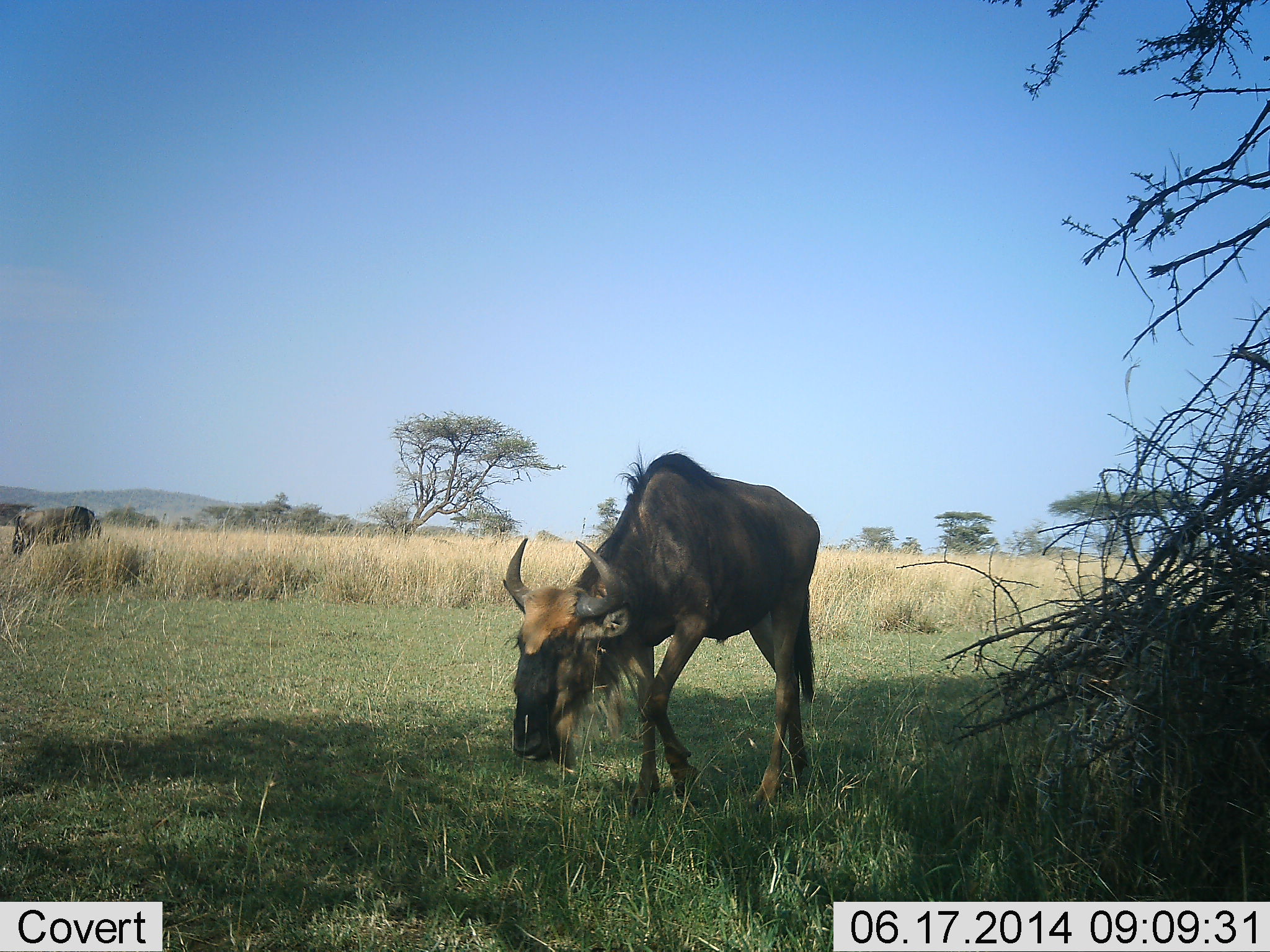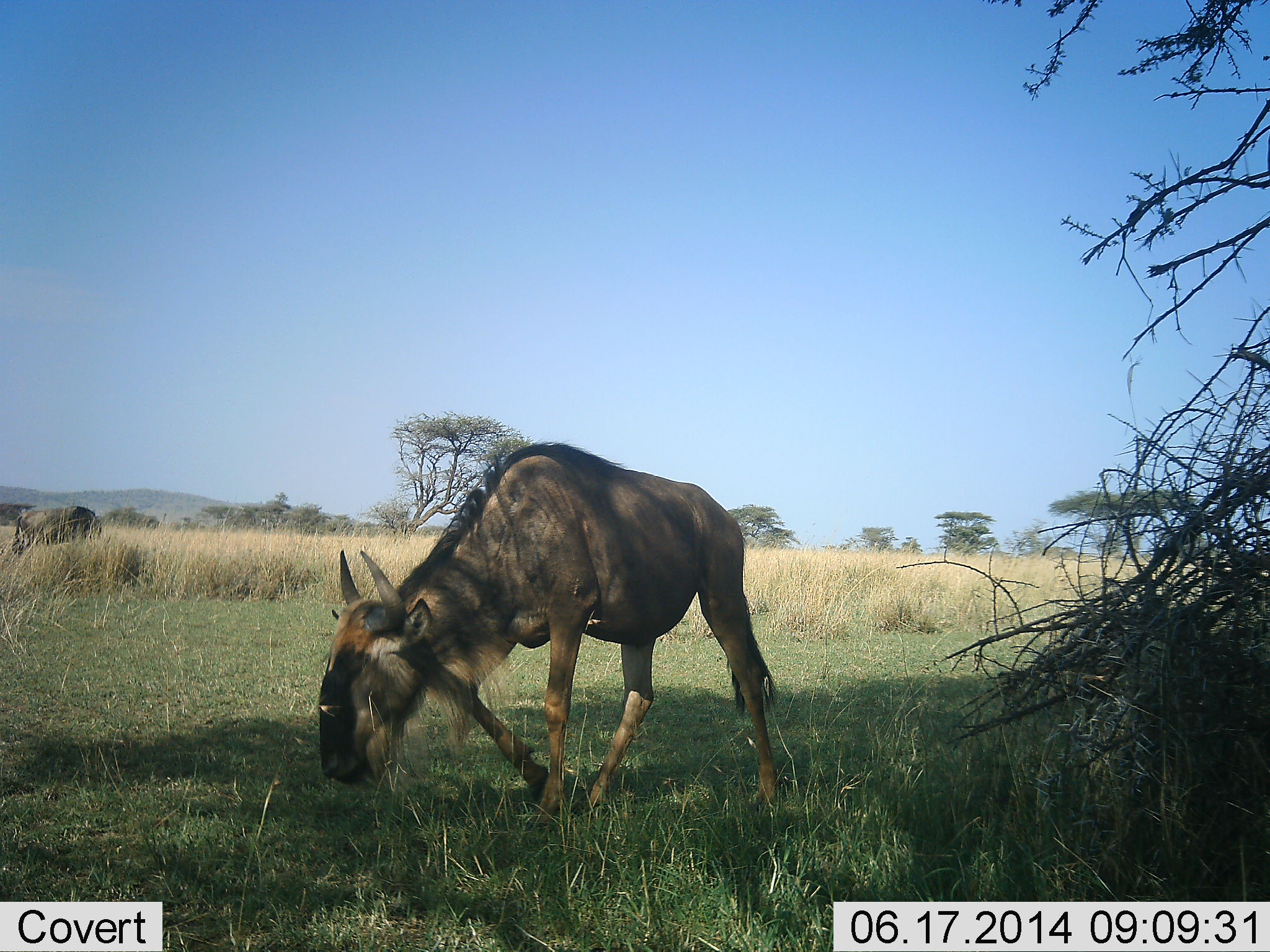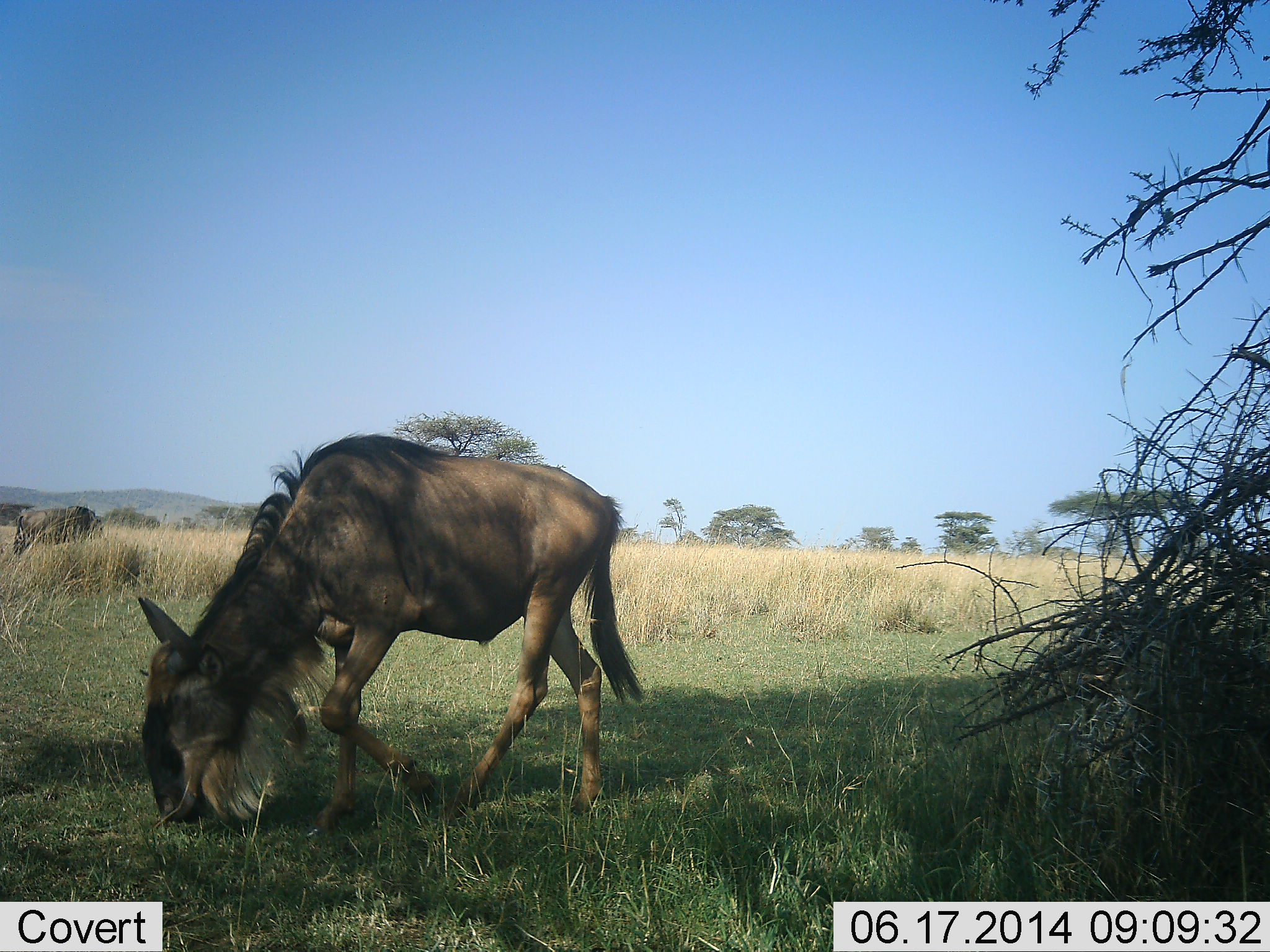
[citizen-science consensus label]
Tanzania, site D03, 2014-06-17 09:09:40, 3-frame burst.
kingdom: Animalia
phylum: Chordata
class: Mammalia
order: Artiodactyla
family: Bovidae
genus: Connochaetes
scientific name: Connochaetes taurinus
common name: blue wildebeest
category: wildebeest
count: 2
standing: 45%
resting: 0%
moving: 64%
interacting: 0%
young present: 0%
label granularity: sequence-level